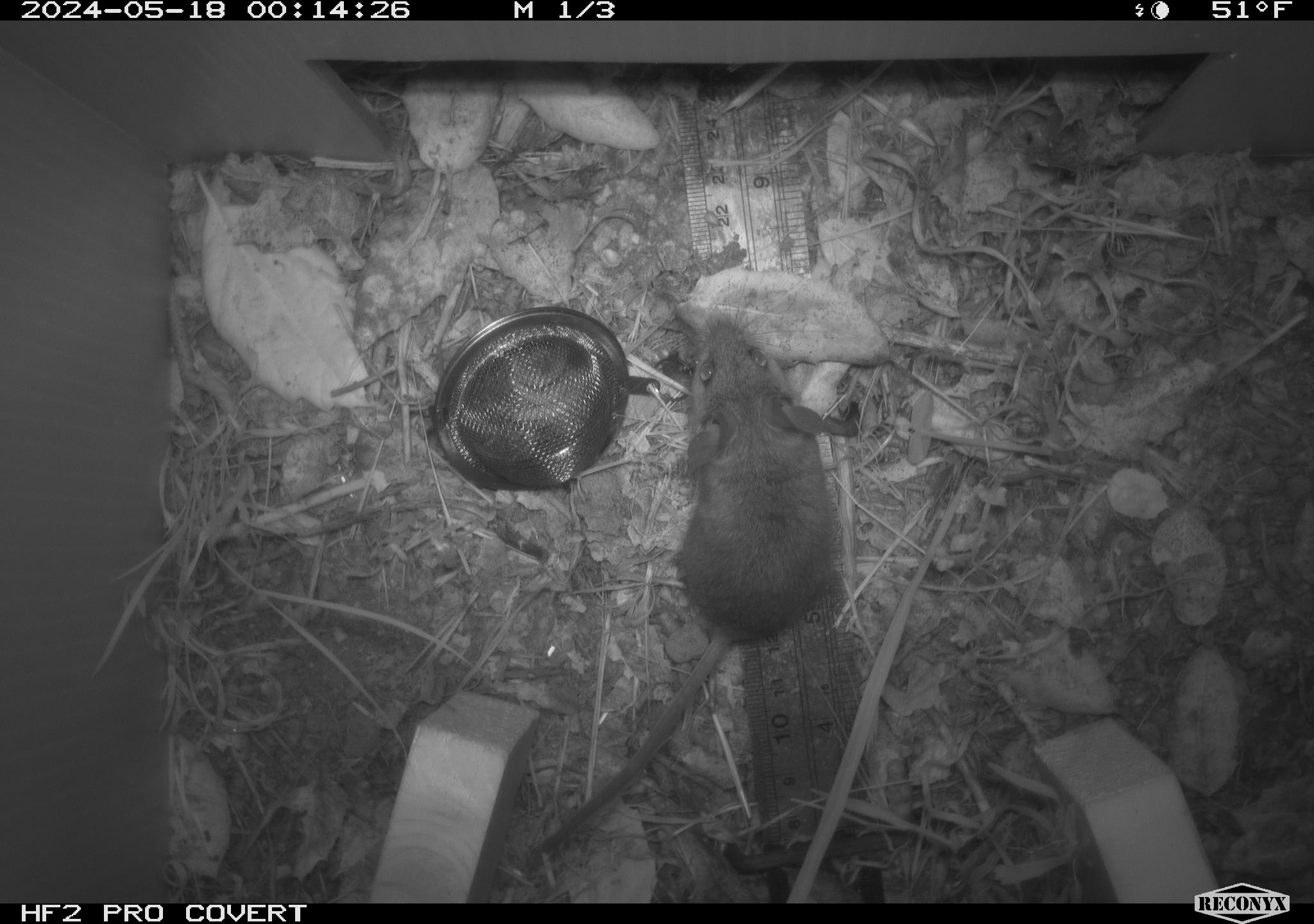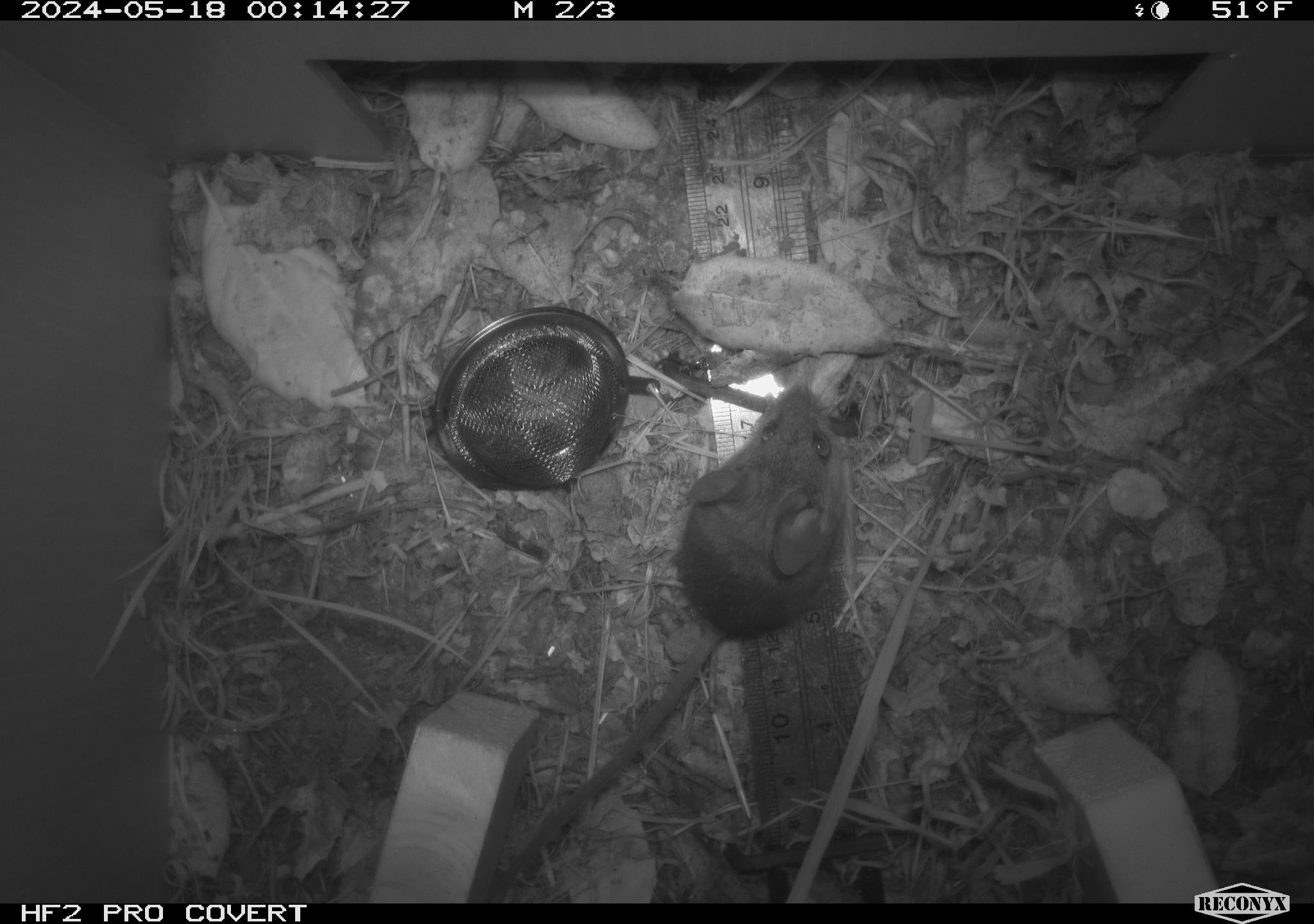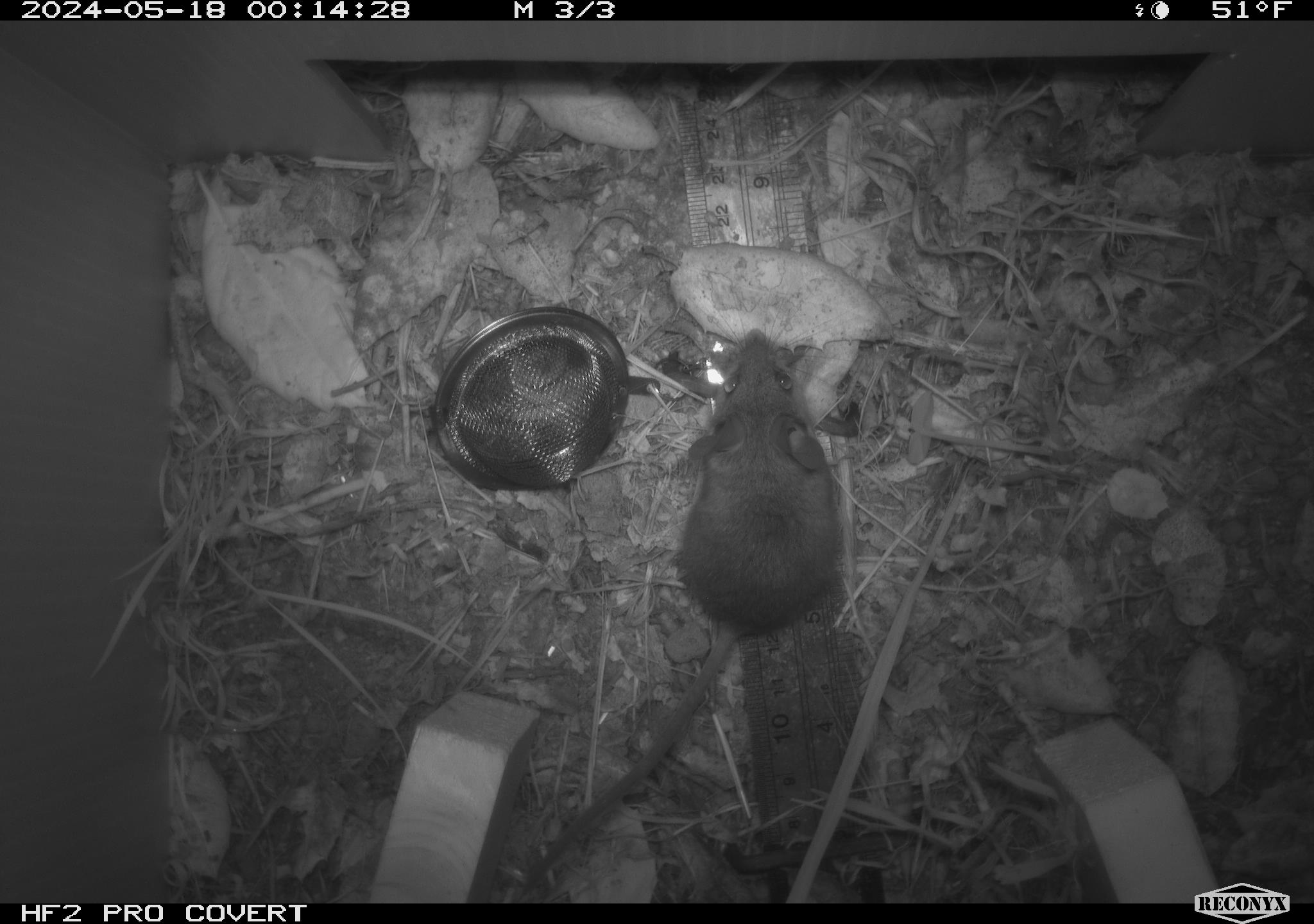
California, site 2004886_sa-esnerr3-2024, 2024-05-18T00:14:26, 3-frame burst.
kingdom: Animalia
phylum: Chordata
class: Mammalia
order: Rodentia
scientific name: Rodentia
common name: rodent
Rodent (Rodentia).